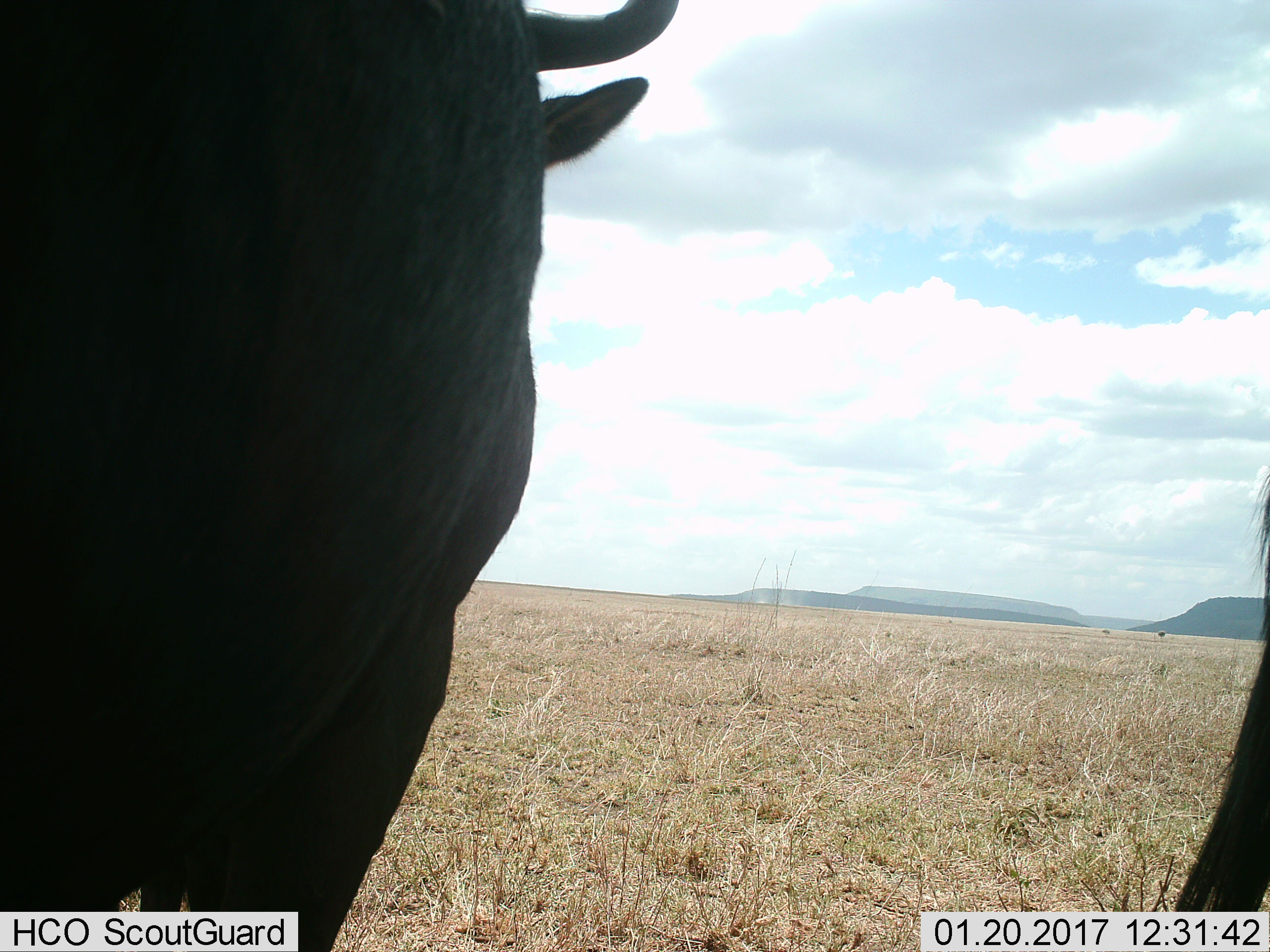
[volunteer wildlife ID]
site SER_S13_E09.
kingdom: Animalia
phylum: Chordata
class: Mammalia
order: Artiodactyla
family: Bovidae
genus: Connochaetes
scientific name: Connochaetes taurinus taurinus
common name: blue wildebeest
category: wildebeestblue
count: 2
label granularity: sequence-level